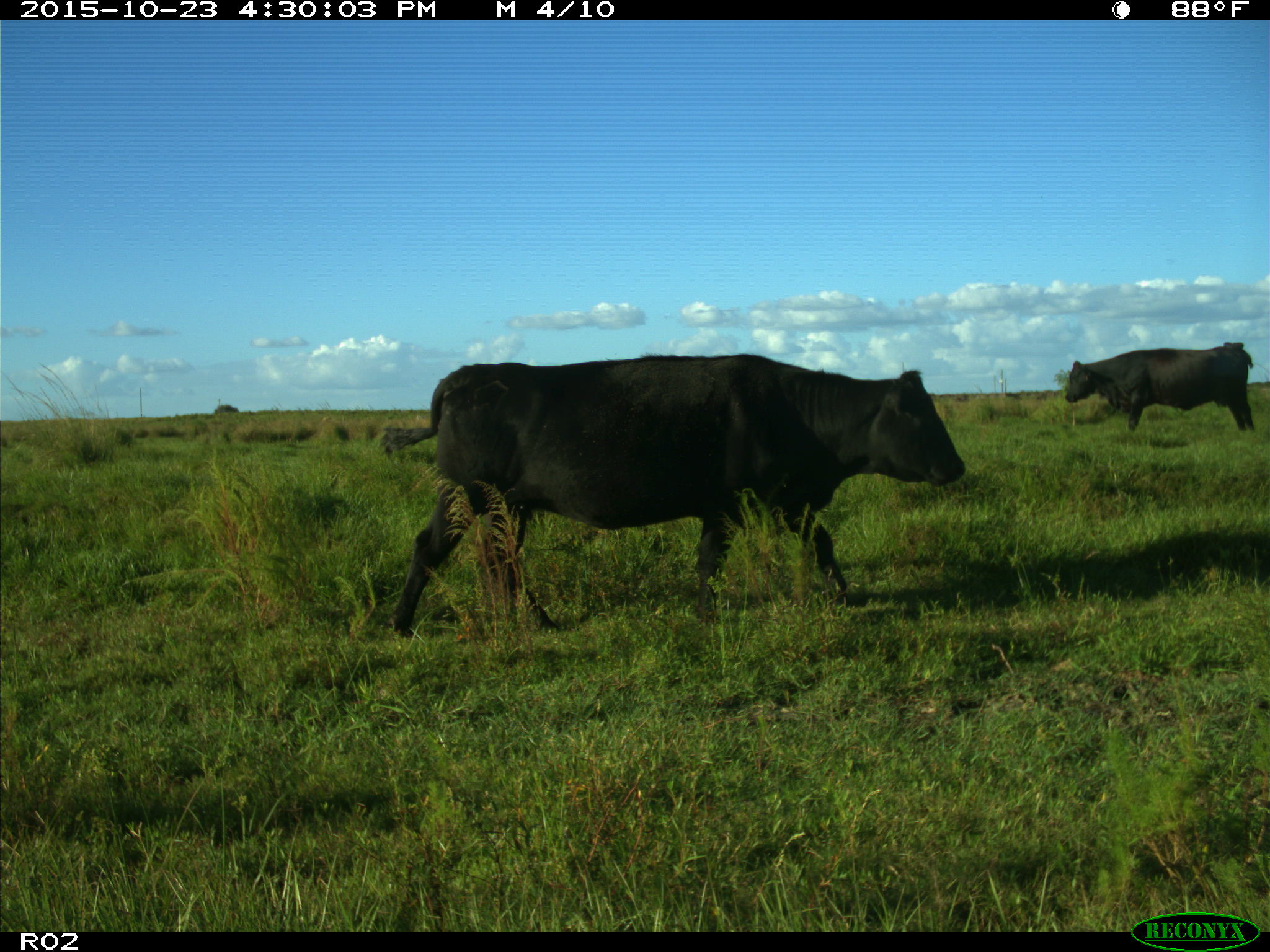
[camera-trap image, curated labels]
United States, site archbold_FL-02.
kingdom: Animalia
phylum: Chordata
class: Mammalia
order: Artiodactyla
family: Bovidae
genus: Bos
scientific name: Bos taurus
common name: domestic cow